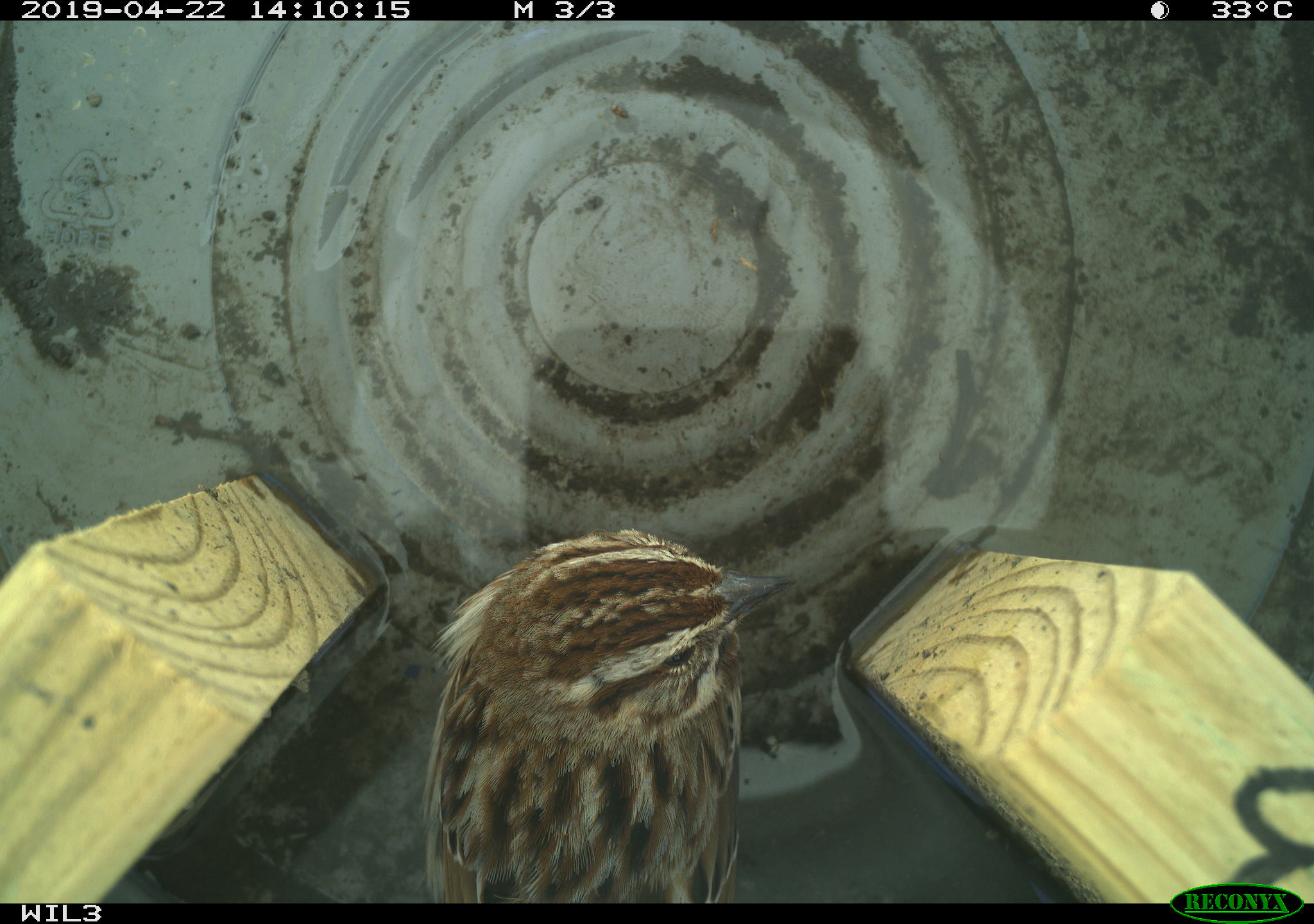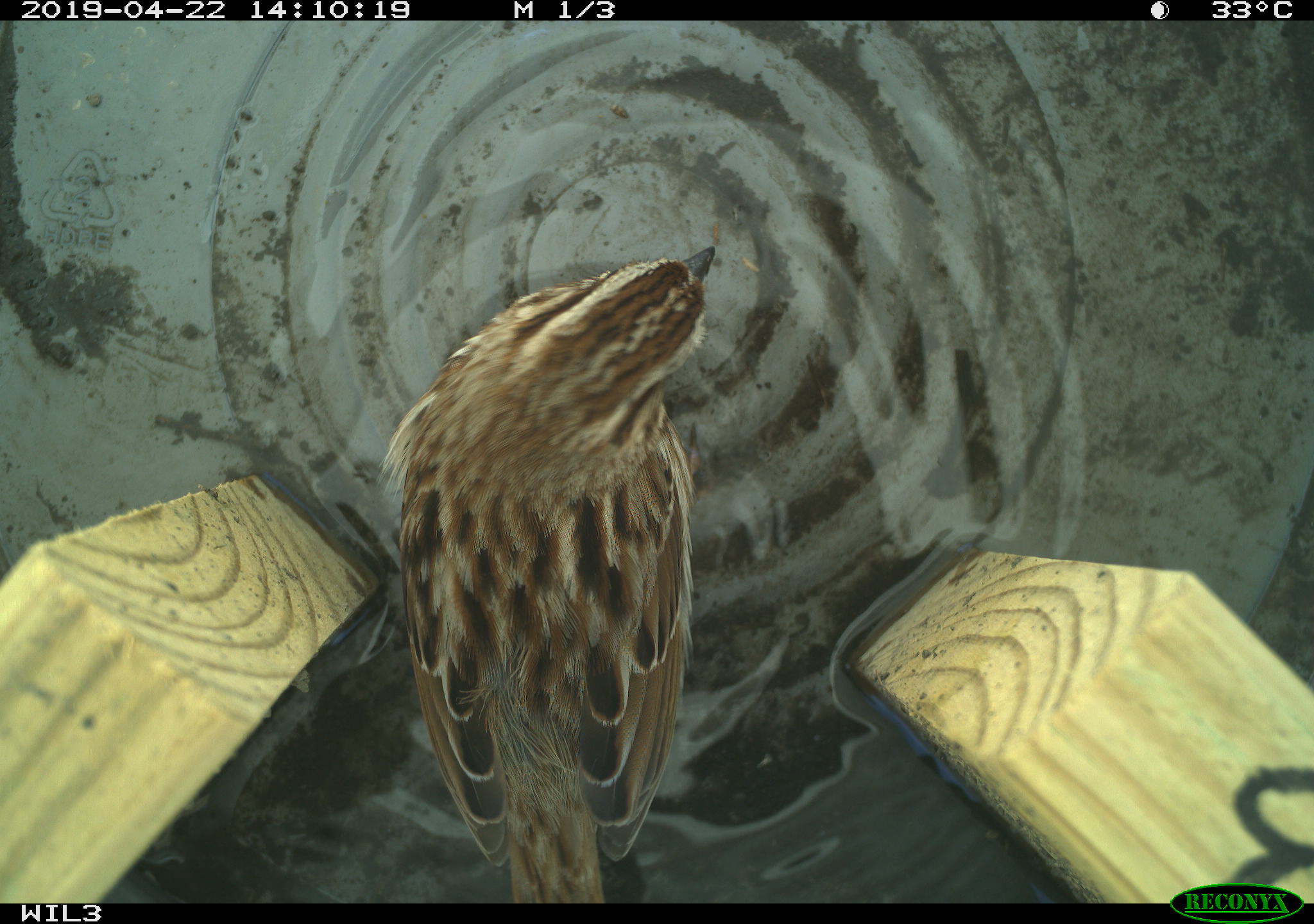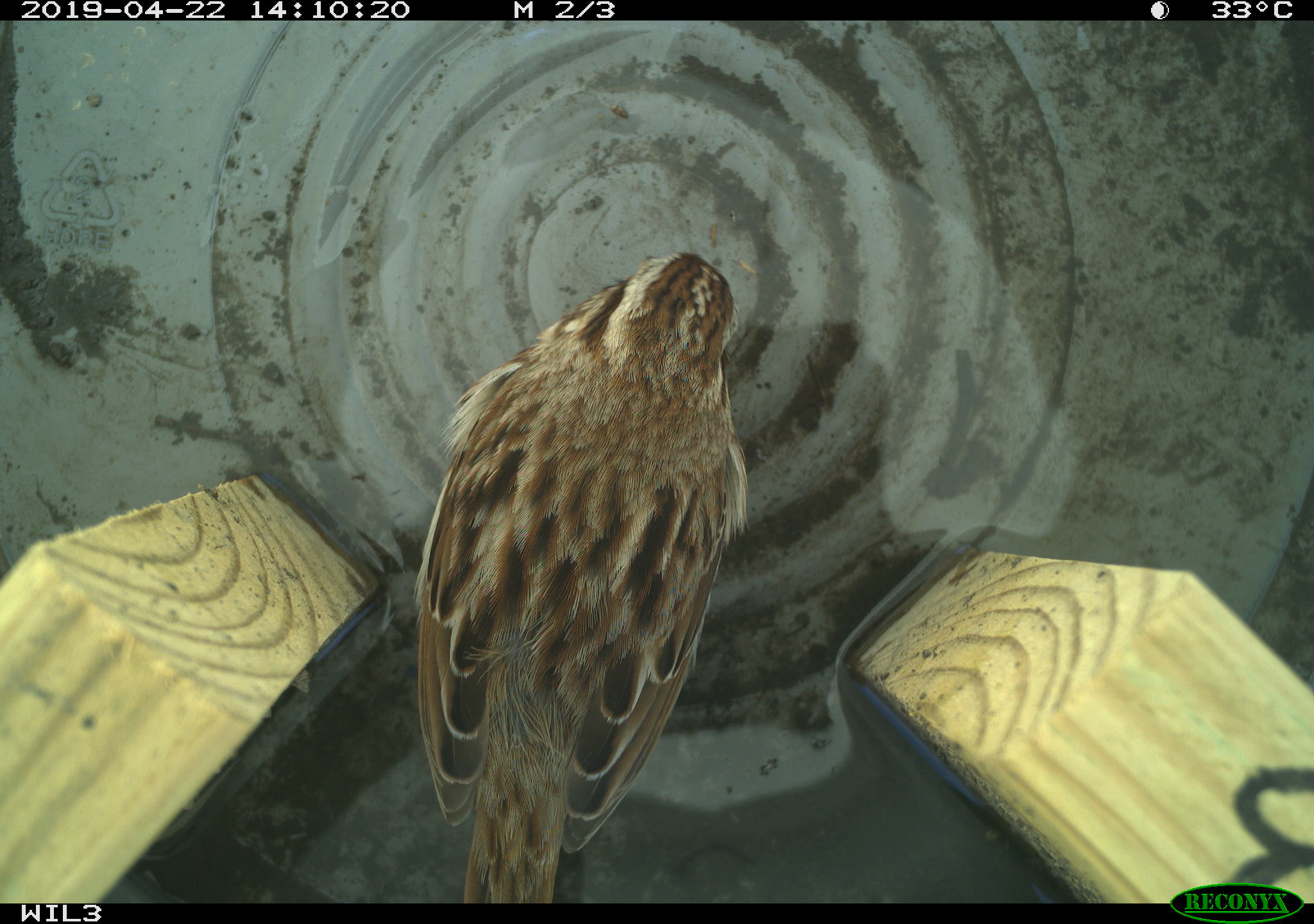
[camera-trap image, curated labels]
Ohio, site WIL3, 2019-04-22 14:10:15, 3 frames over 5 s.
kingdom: Animalia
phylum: Chordata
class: Aves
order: Passeriformes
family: Passerellidae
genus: Melospiza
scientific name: Melospiza melodia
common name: song sparrow